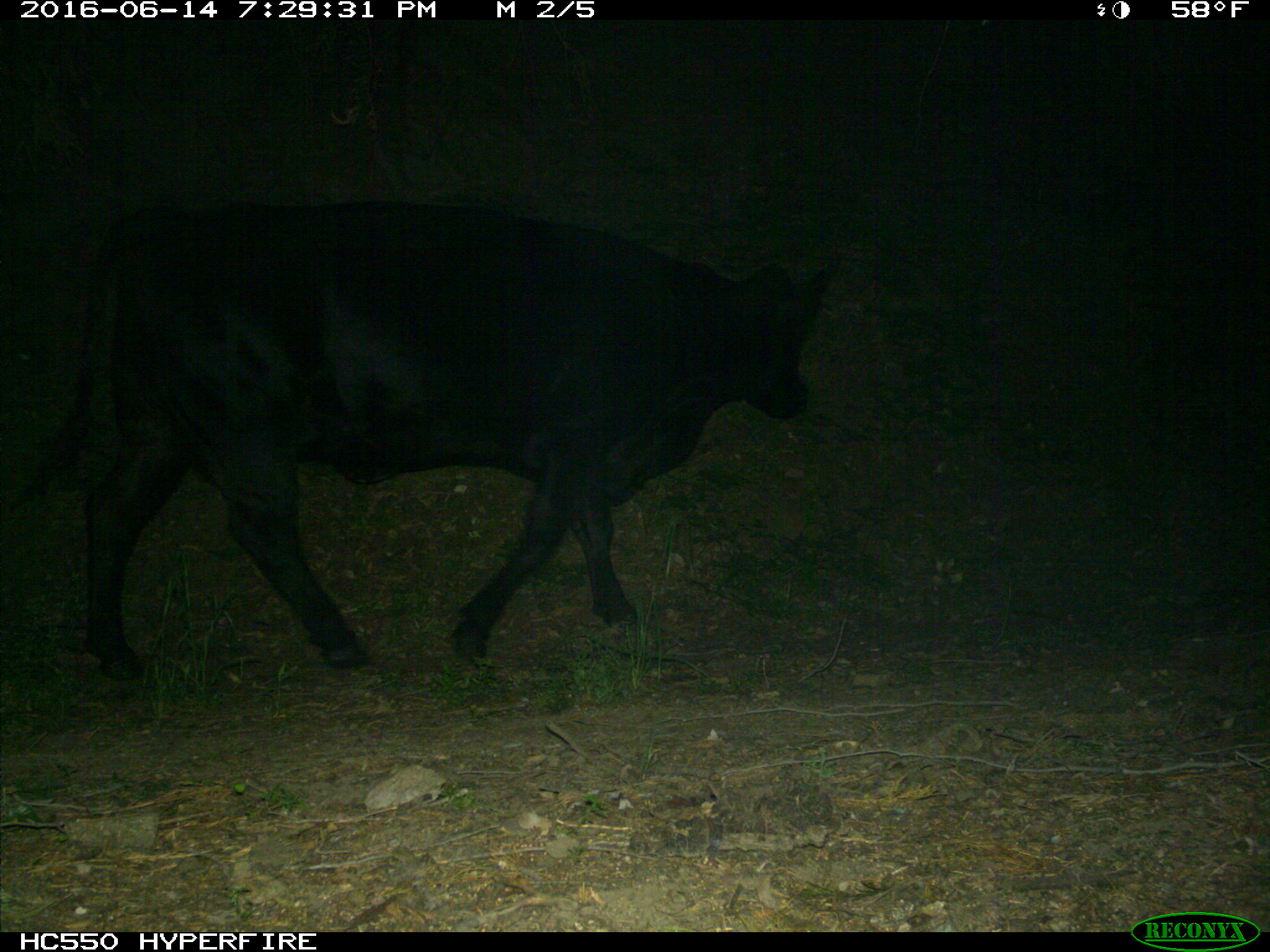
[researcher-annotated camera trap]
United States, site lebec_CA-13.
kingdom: Animalia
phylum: Chordata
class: Mammalia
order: Artiodactyla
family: Bovidae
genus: Bos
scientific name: Bos taurus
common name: domestic cow